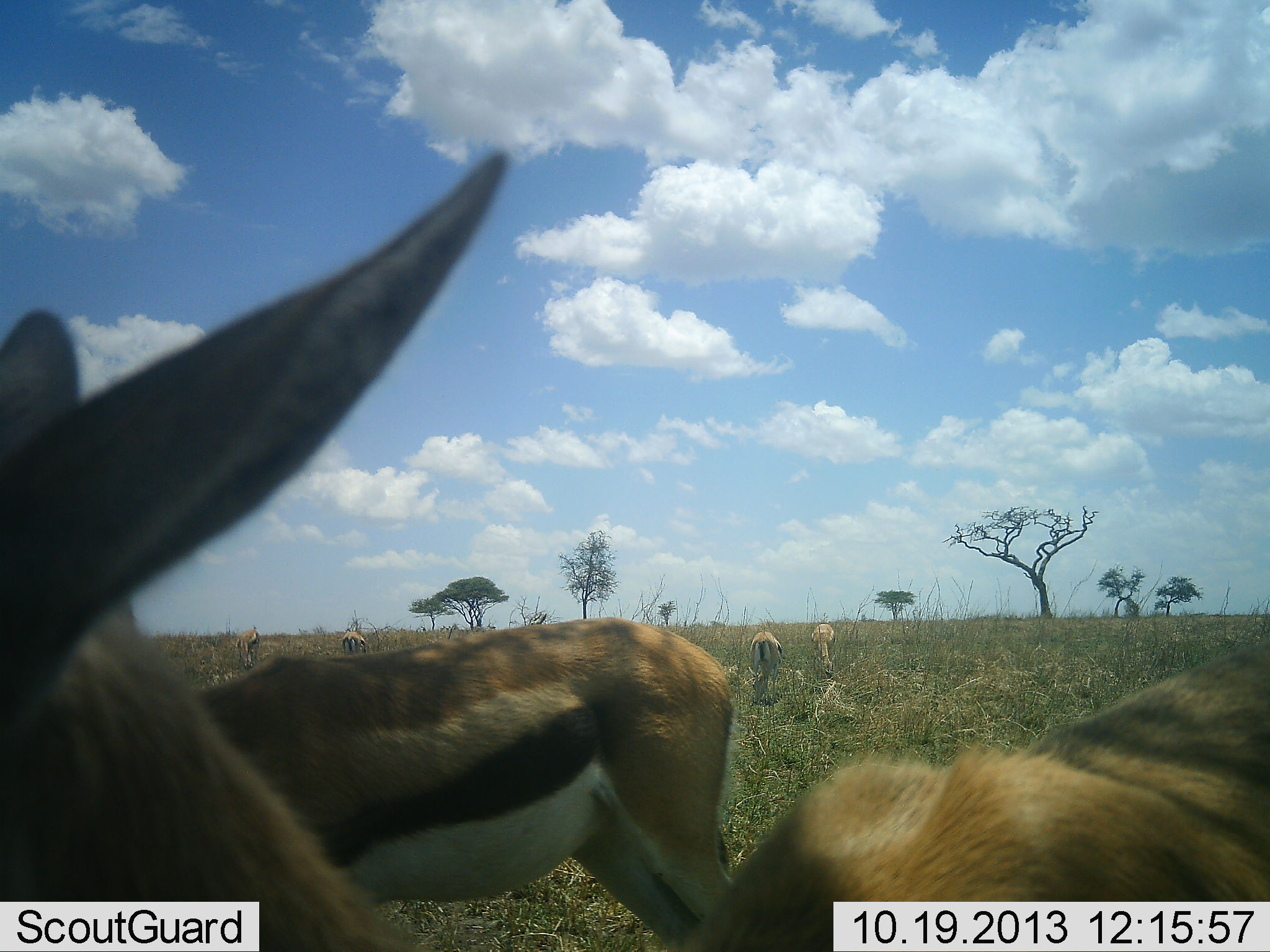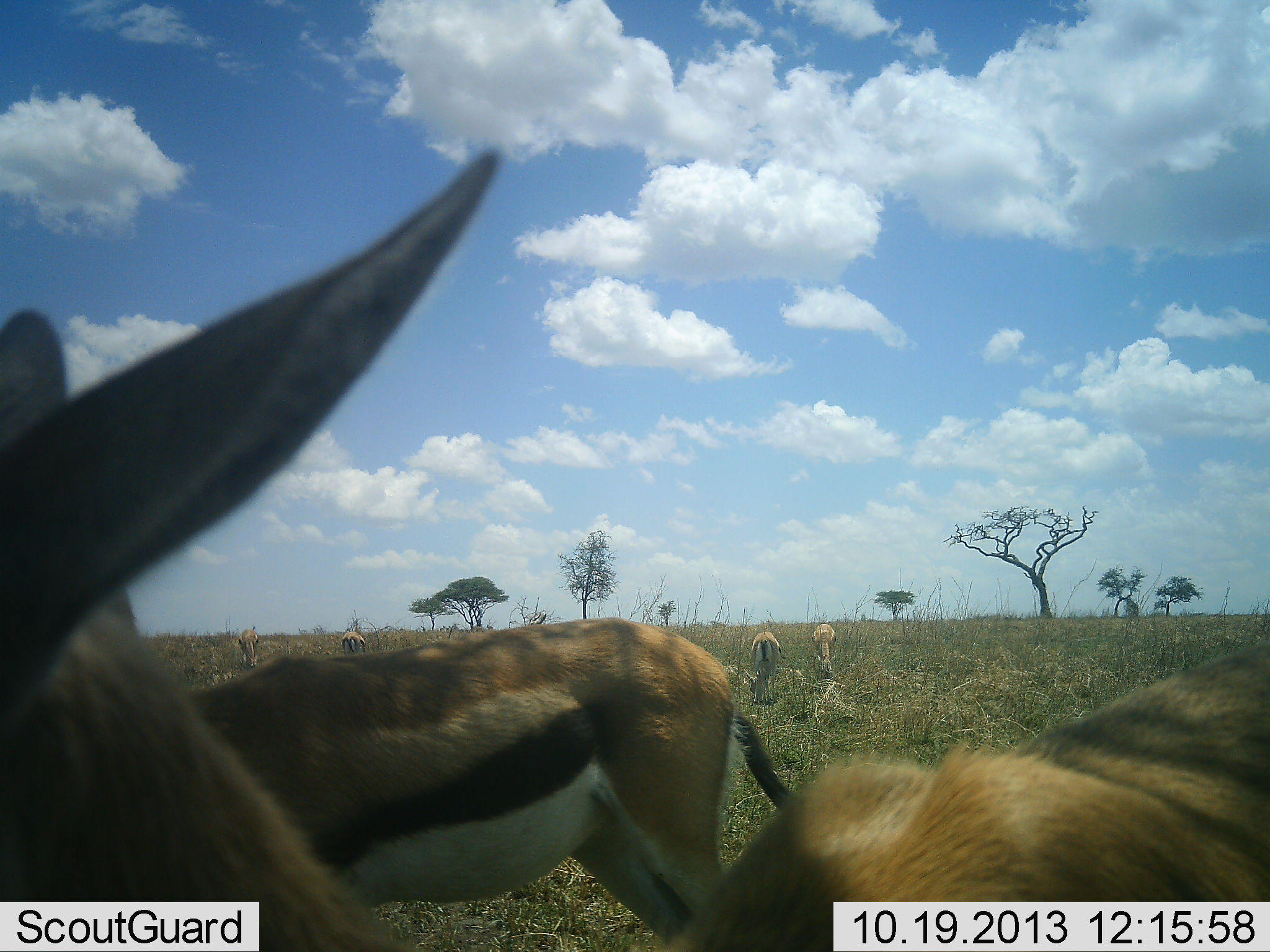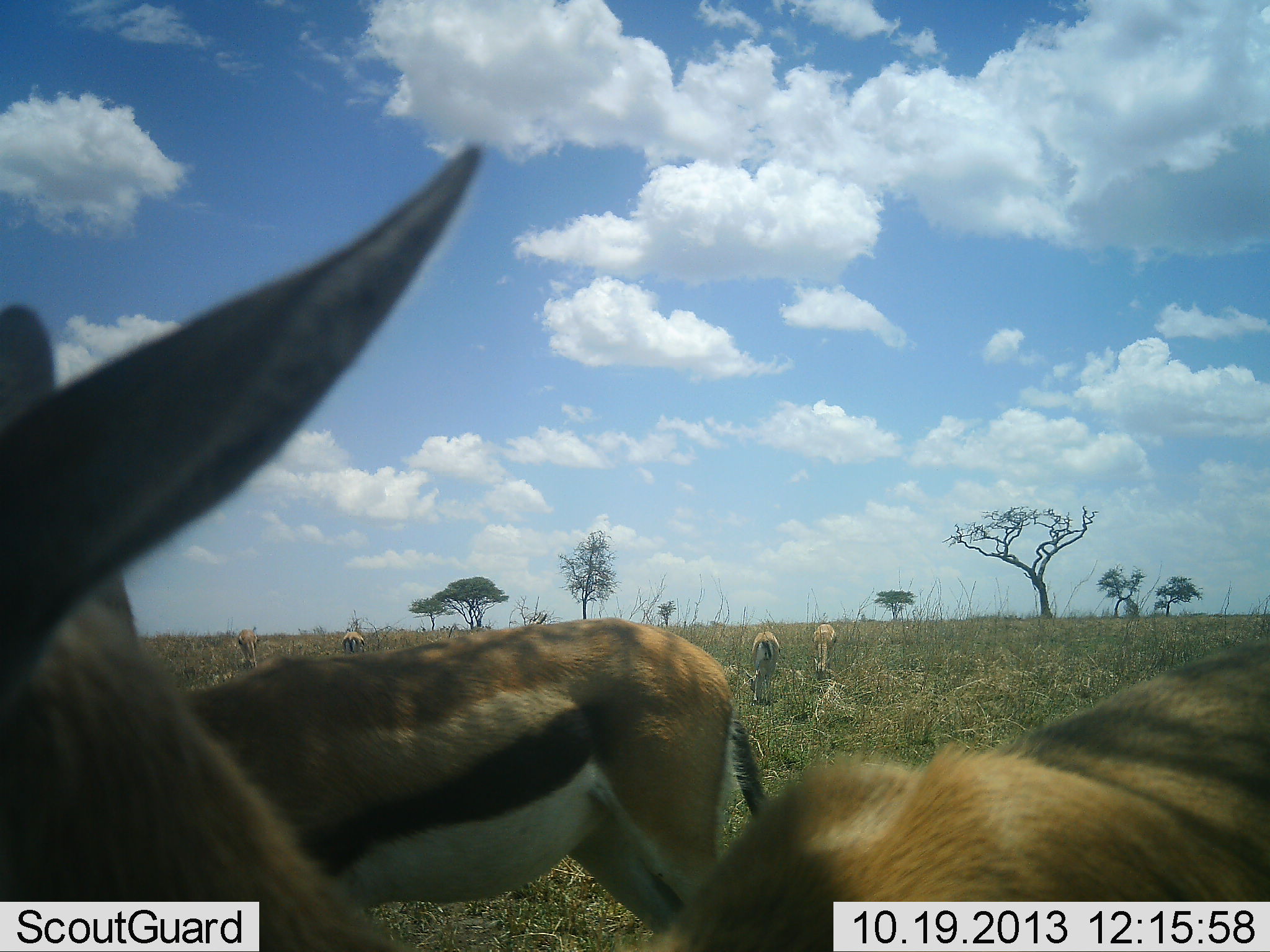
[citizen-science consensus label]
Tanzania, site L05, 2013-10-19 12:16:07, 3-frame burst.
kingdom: Animalia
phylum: Chordata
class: Mammalia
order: Artiodactyla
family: Bovidae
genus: Eudorcas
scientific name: Eudorcas thomsonii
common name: thomson's gazelle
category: gazellethomsons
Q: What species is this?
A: Gazellethomsons (thomson's gazelle) (Eudorcas thomsonii).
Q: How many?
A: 6.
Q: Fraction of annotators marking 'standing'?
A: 78%.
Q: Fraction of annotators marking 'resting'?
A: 4%.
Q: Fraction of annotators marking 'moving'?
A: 15%.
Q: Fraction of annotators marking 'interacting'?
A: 7%.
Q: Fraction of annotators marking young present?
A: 4%.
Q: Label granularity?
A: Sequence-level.